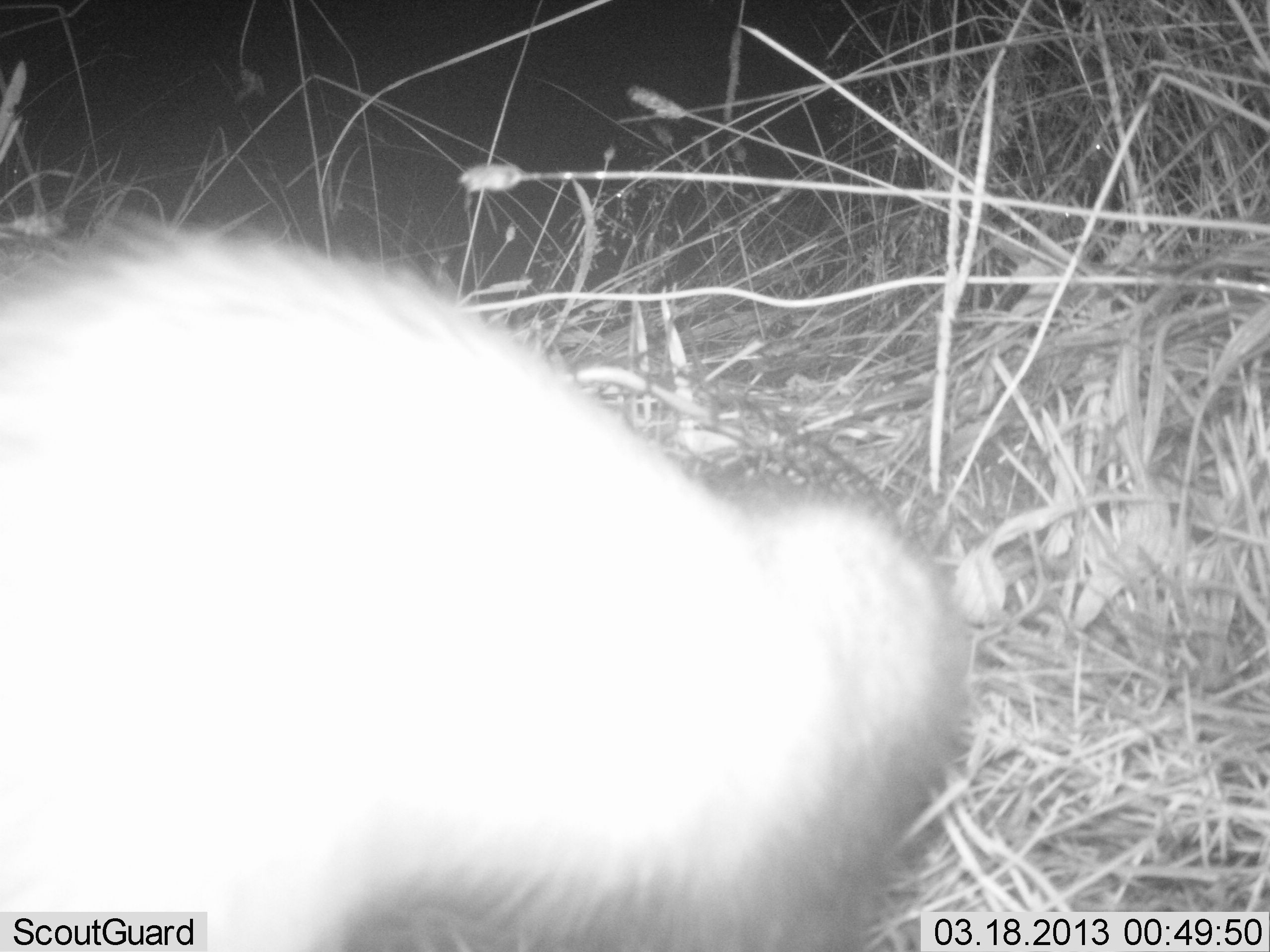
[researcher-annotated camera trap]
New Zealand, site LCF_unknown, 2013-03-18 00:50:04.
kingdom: Animalia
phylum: Chordata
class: Mammalia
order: Carnivora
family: Mustelidae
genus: Mustela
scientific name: Mustela furo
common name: ferret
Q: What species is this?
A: Ferret (Mustela furo).